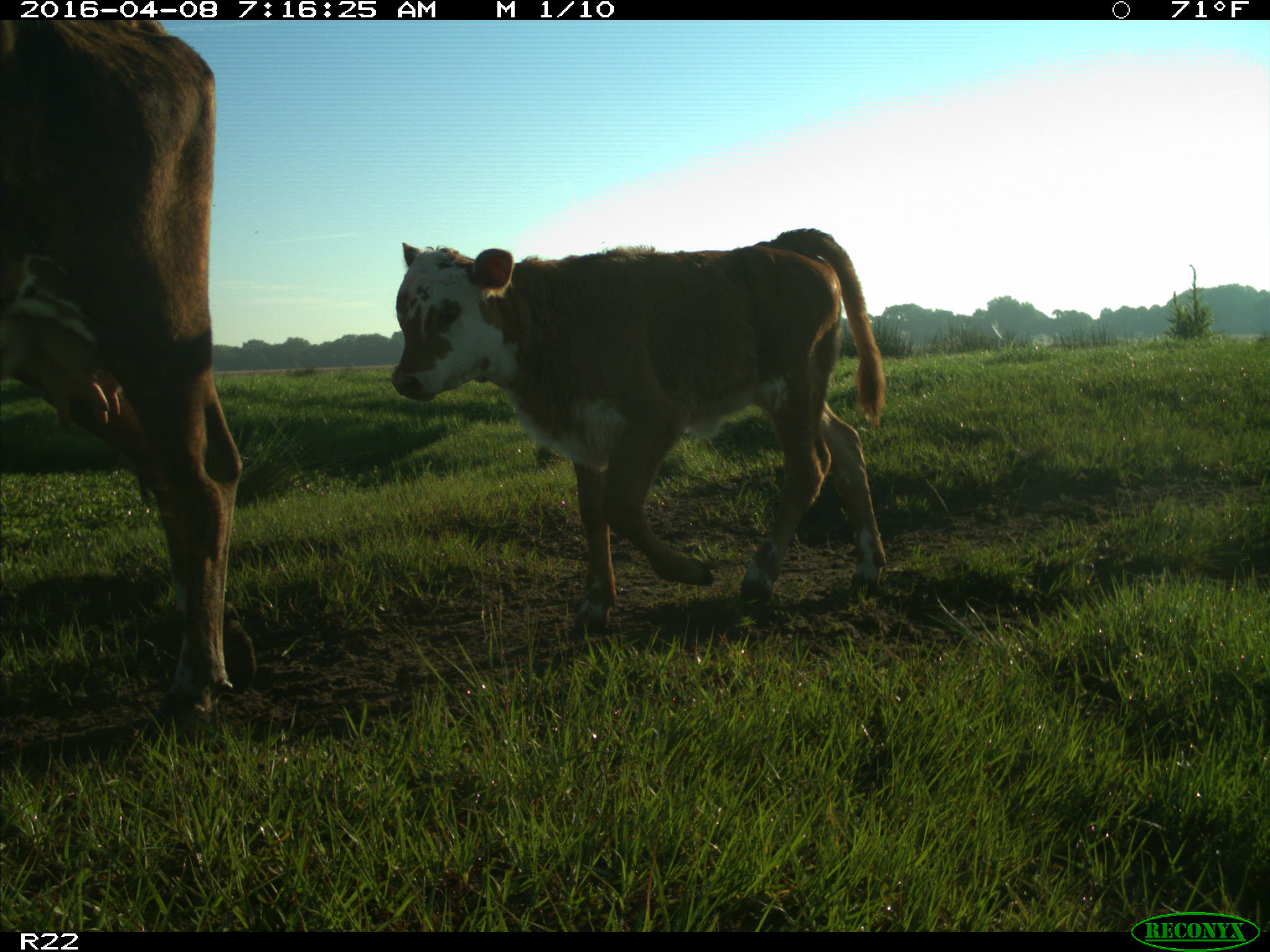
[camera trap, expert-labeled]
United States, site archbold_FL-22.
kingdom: Animalia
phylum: Chordata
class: Mammalia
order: Artiodactyla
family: Bovidae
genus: Bos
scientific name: Bos taurus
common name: domestic cow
Bos taurus (domestic cow).